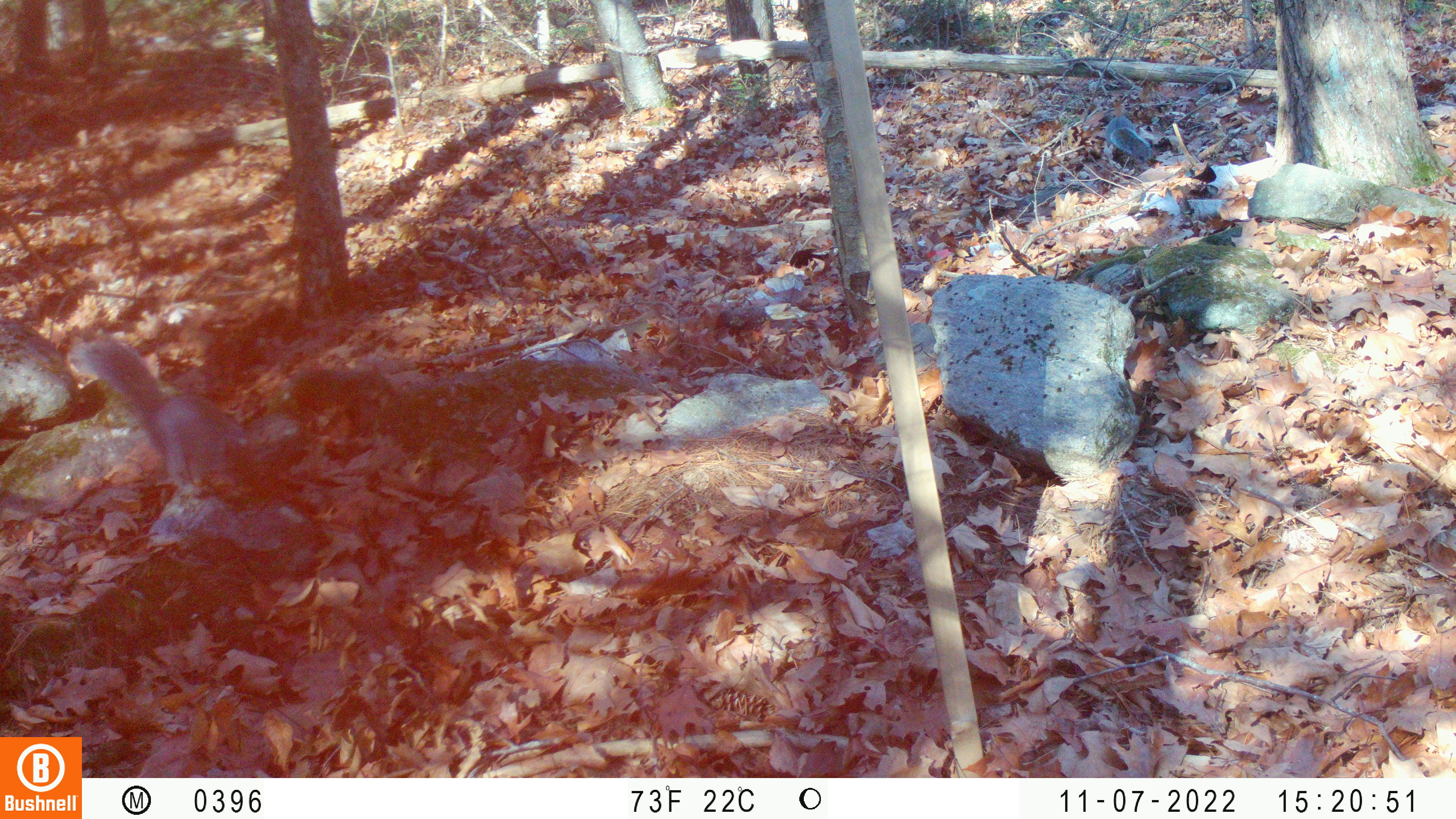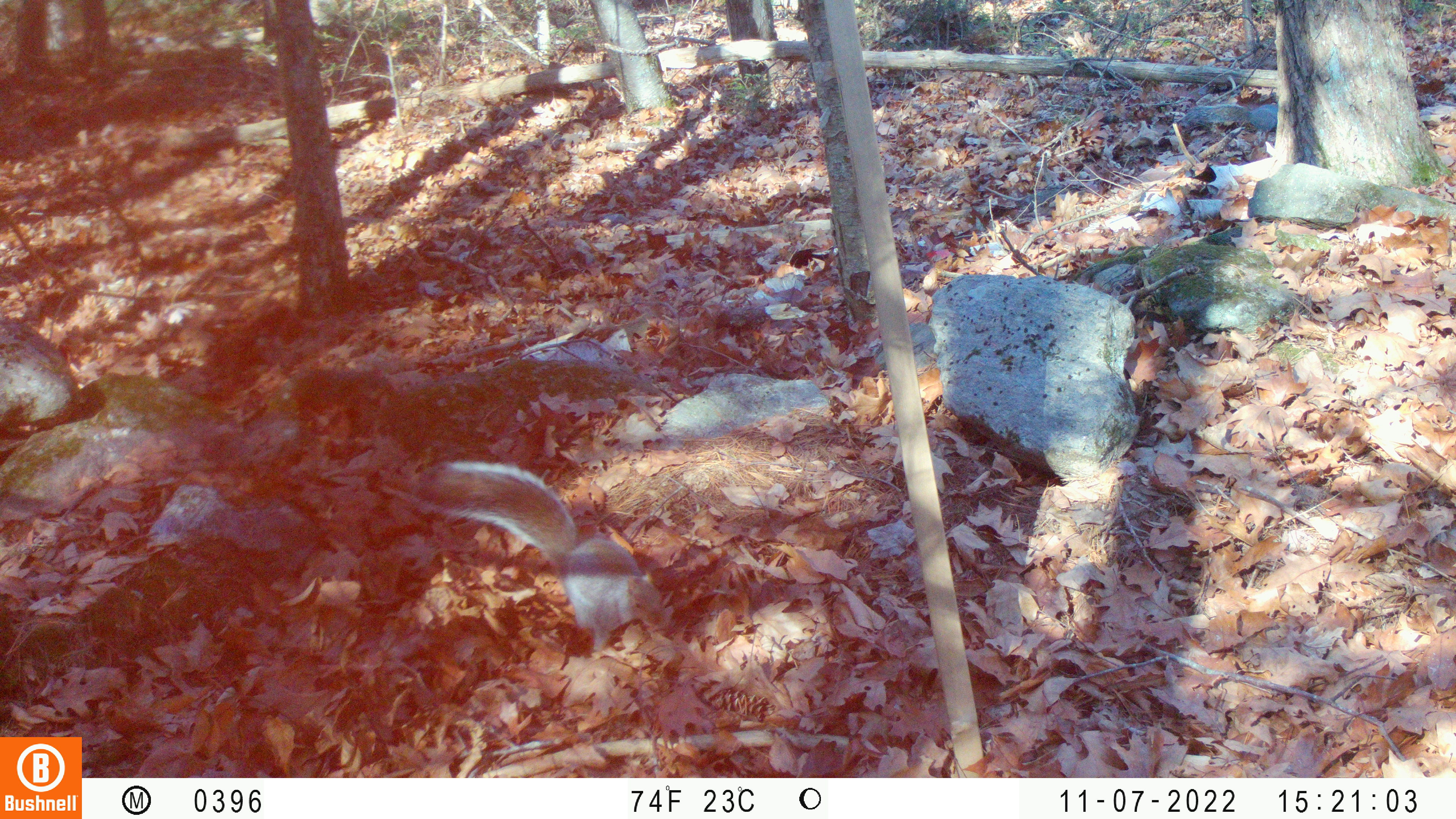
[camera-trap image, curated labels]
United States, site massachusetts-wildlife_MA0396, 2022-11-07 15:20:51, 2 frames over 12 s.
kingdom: Animalia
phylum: Chordata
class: Mammalia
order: Rodentia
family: Sciuridae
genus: Sciurus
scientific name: Sciurus carolinensis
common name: gray squirrel